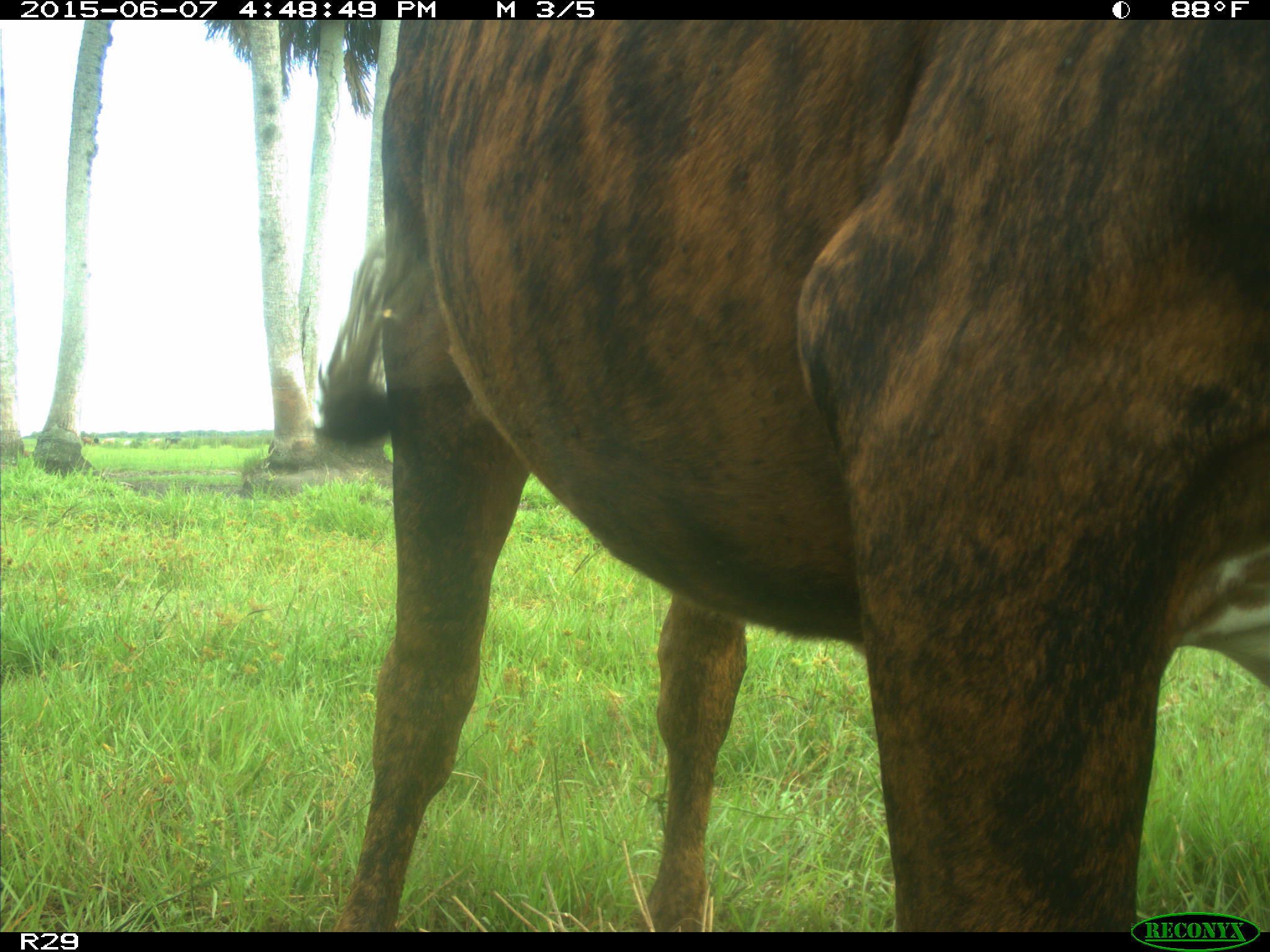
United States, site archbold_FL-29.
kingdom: Animalia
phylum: Chordata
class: Mammalia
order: Artiodactyla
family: Bovidae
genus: Bos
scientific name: Bos taurus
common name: domestic cow